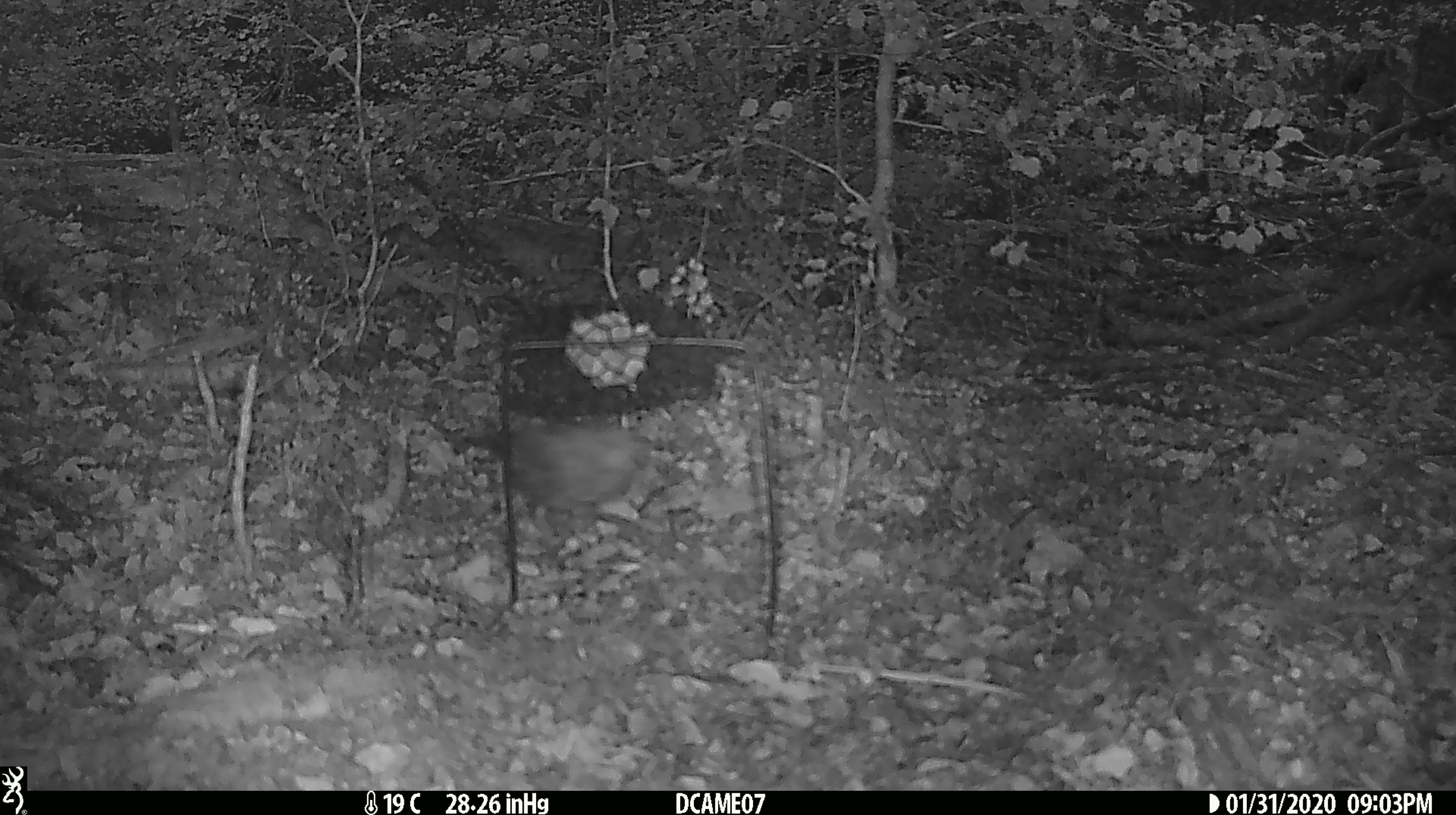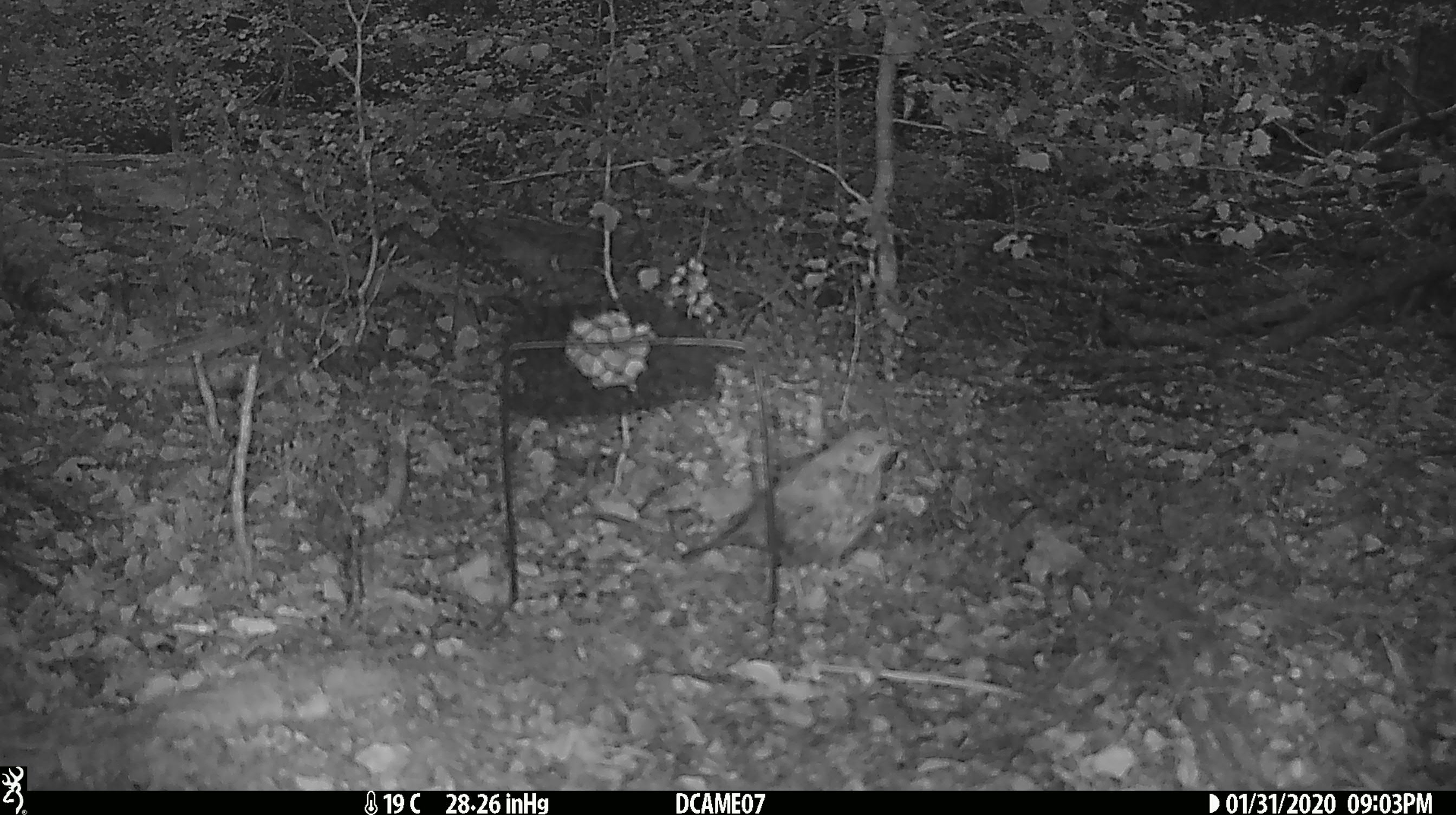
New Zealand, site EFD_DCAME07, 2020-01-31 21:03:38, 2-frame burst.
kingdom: Animalia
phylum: Chordata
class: Aves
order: Passeriformes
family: Turdidae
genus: Turdus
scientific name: Turdus merula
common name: eurasian blackbird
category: blackbird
Blackbird (eurasian blackbird) (Turdus merula).